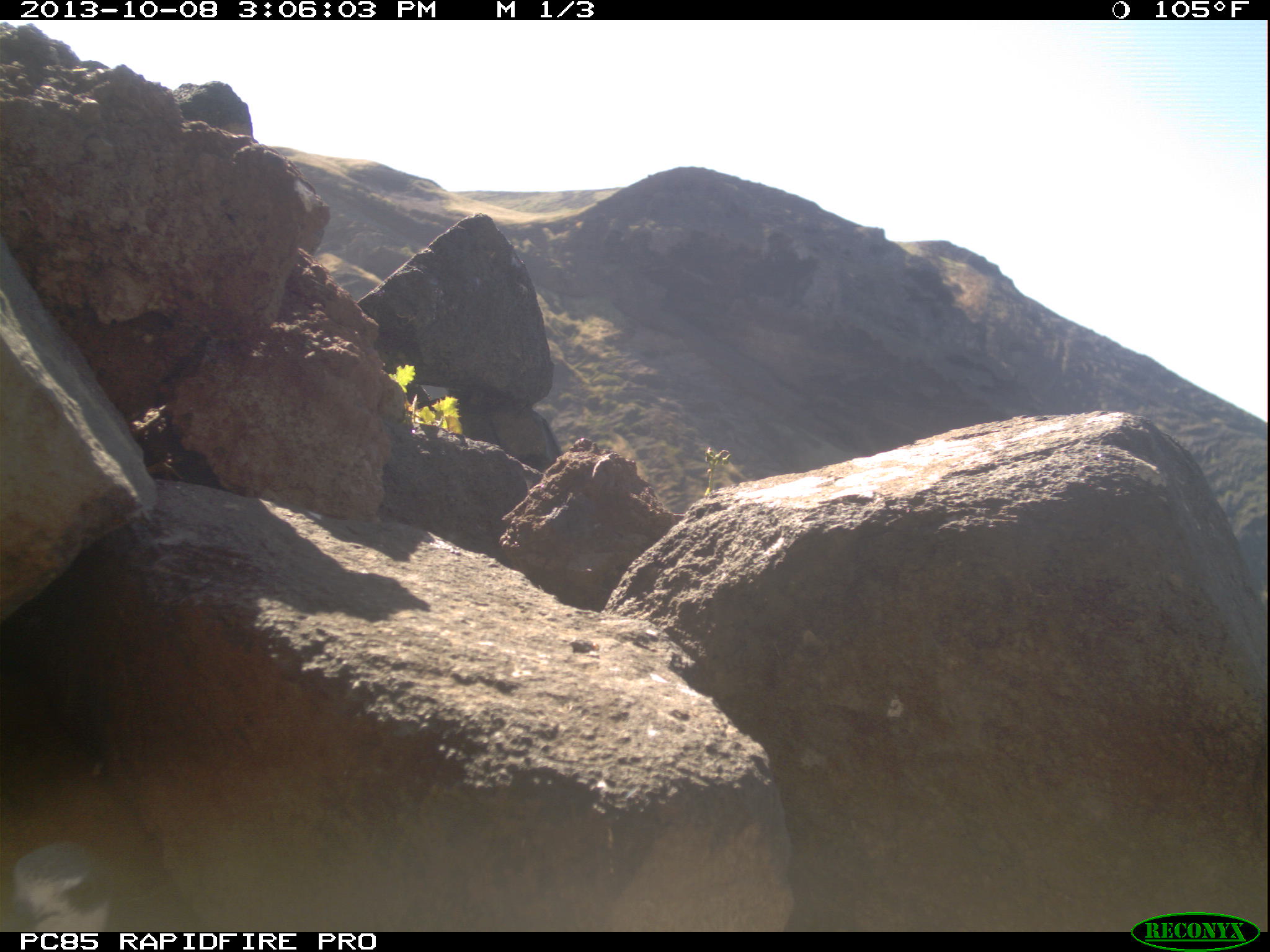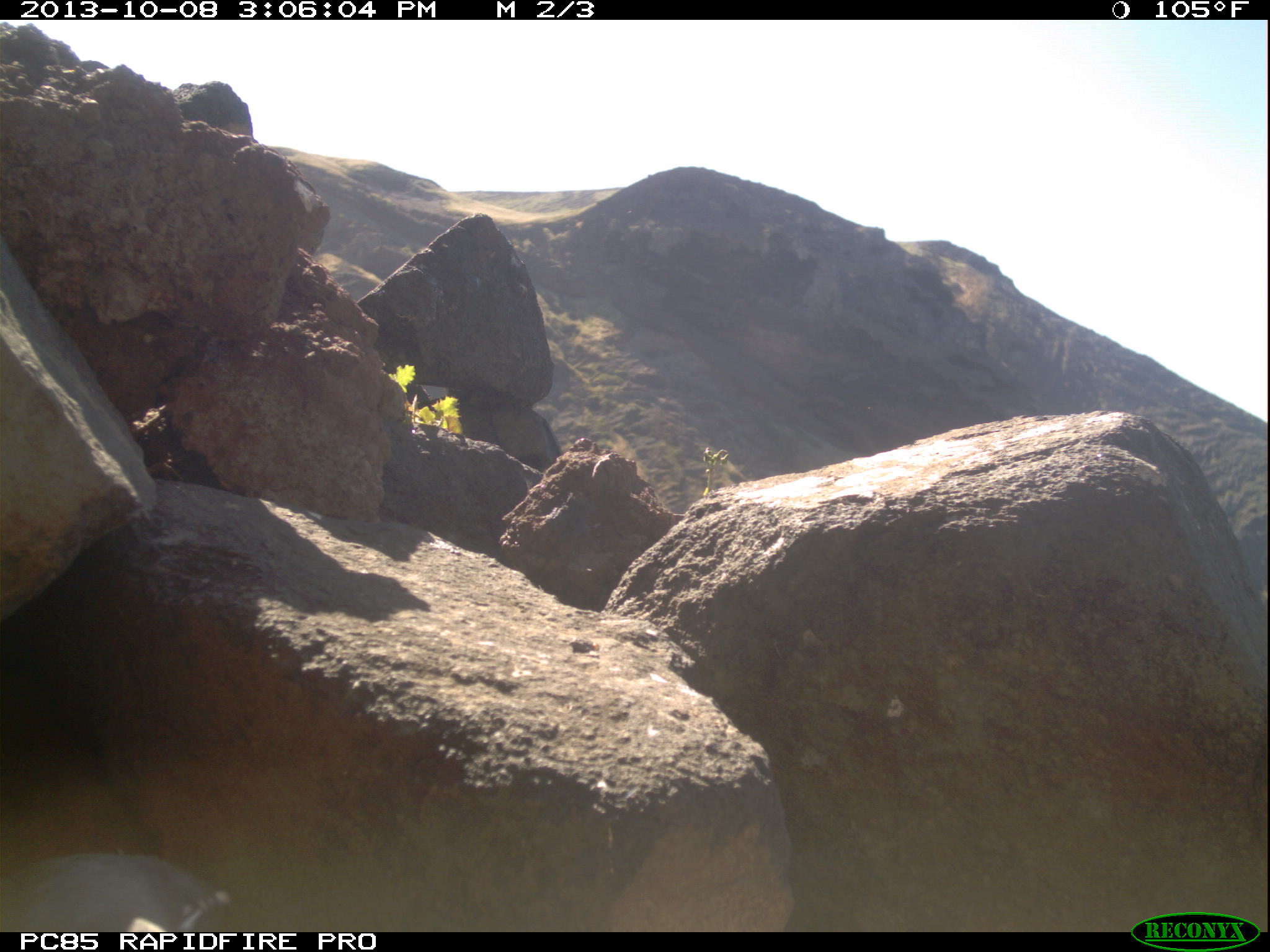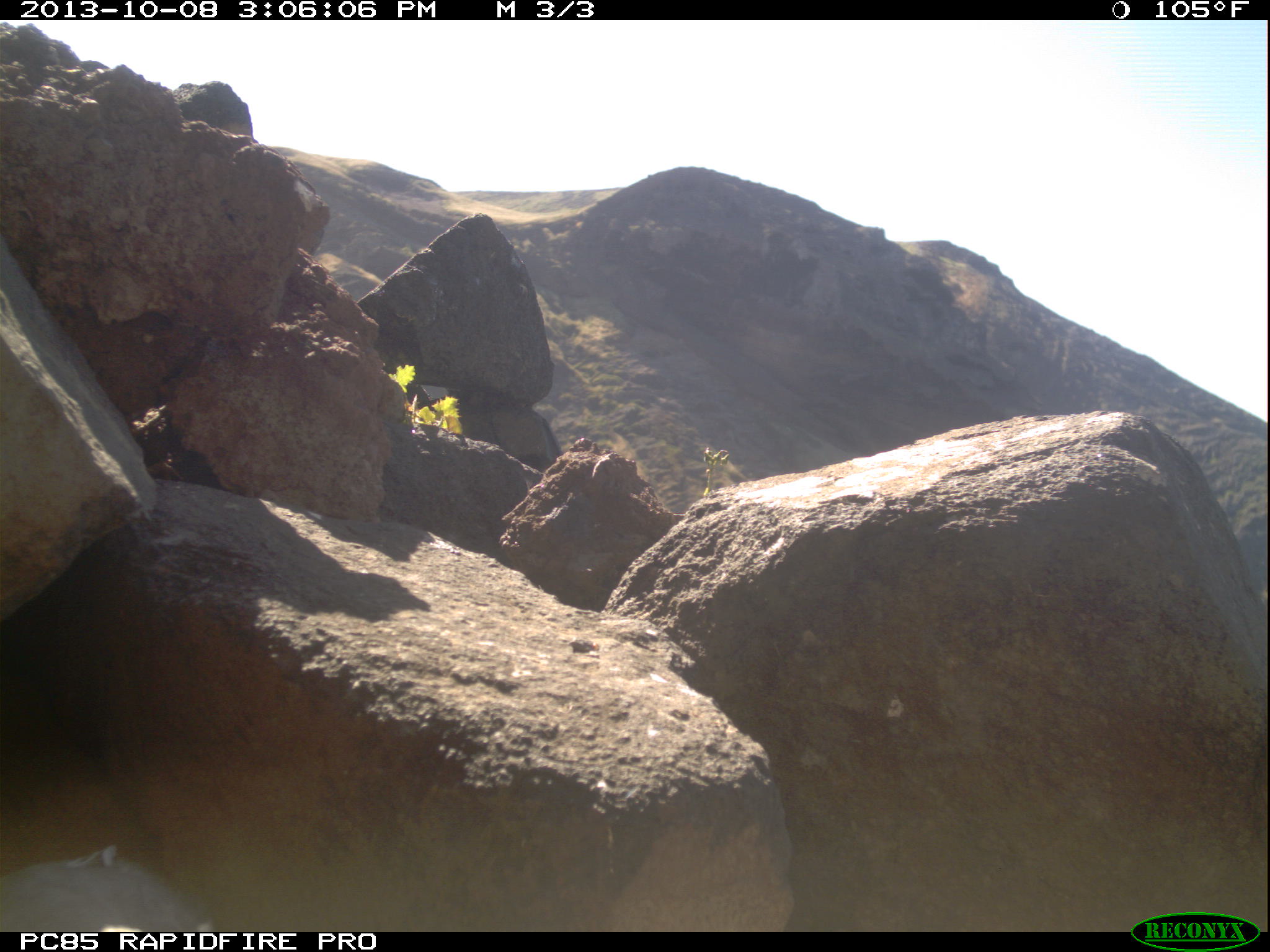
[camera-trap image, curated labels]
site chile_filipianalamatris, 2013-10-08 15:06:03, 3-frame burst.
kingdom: Animalia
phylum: Chordata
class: Aves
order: Procellariiformes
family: Procellariidae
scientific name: Procellariidae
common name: petrel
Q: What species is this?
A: Petrel (Procellariidae).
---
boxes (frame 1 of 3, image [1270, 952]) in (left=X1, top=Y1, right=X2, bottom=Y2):
petrel: (left=3, top=840, right=119, bottom=933)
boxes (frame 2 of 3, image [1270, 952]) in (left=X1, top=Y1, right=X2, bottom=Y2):
petrel: (left=0, top=851, right=232, bottom=932)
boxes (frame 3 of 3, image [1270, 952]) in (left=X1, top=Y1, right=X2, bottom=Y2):
petrel: (left=0, top=853, right=211, bottom=932)